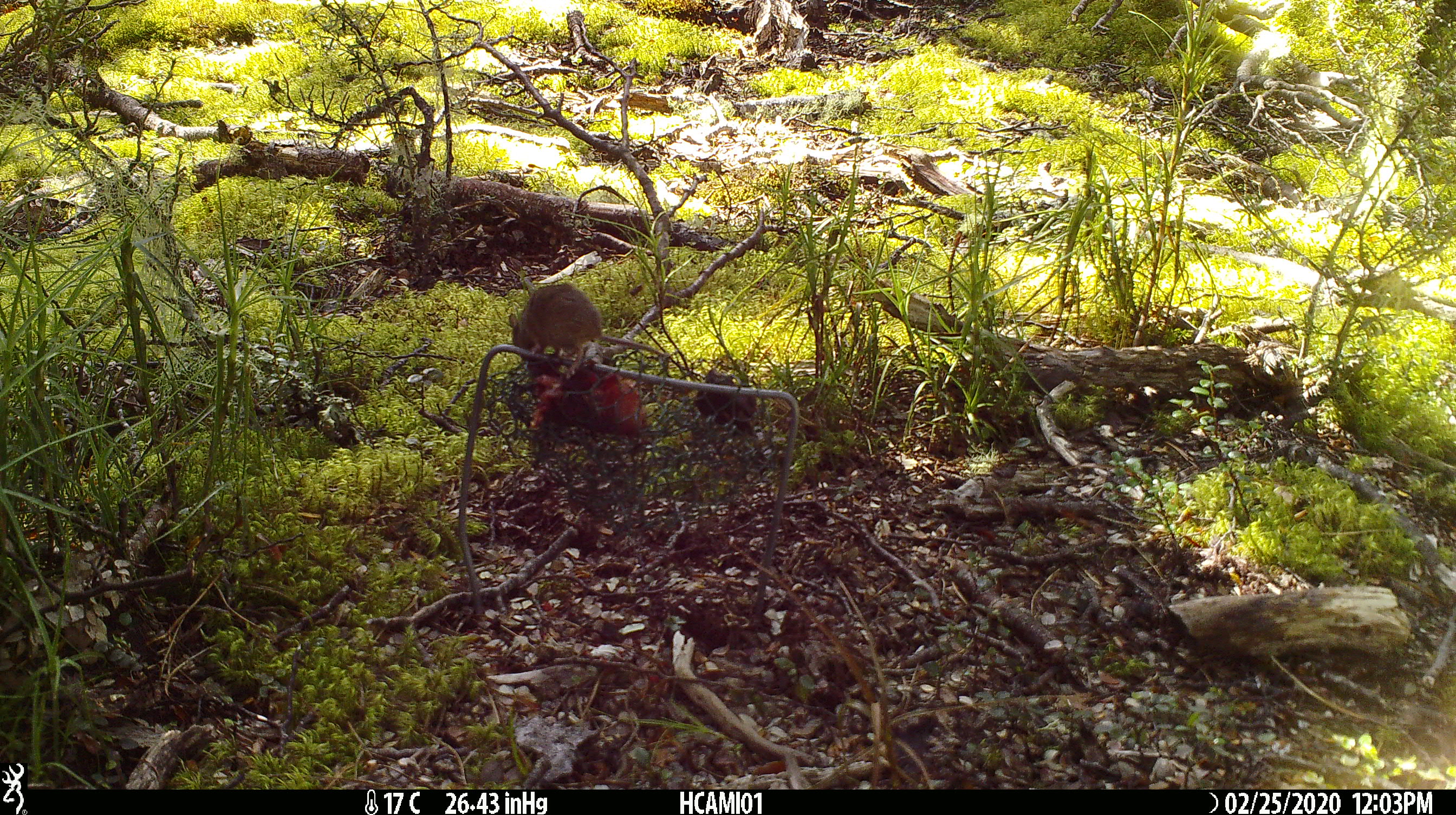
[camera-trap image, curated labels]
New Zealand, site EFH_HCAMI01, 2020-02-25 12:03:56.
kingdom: Animalia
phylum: Chordata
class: Mammalia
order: Rodentia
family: Muridae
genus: Mus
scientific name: Mus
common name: mouse